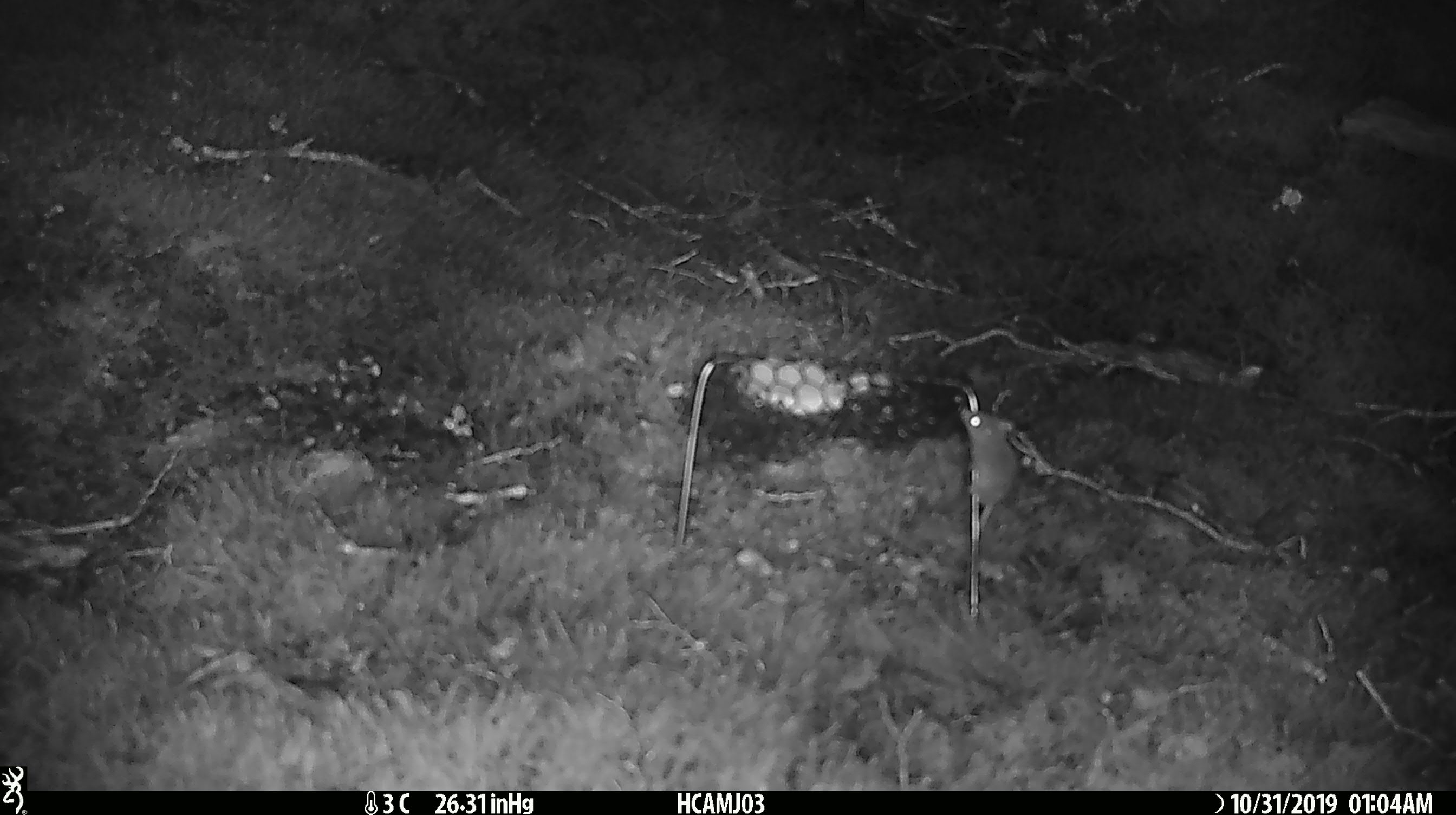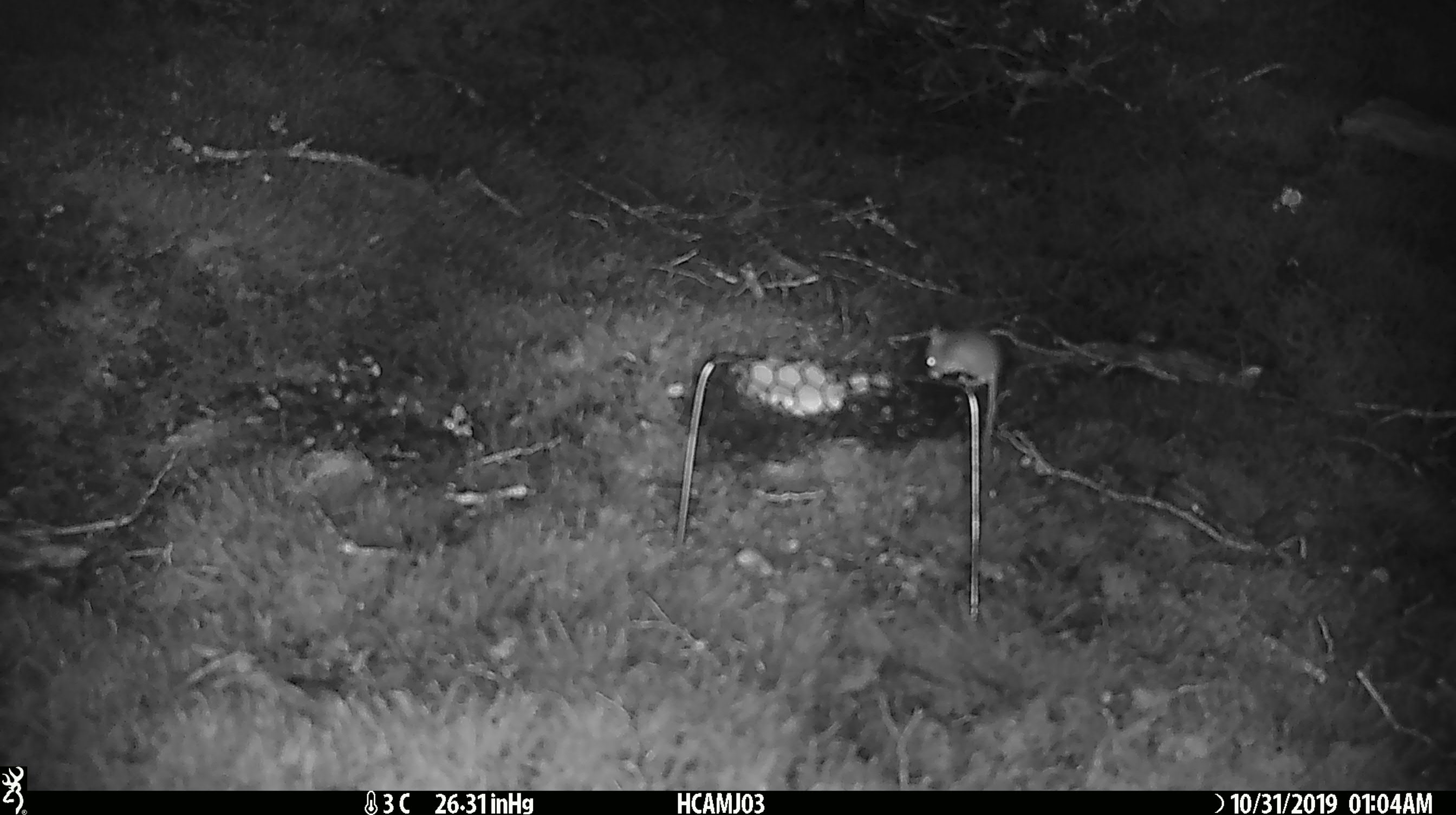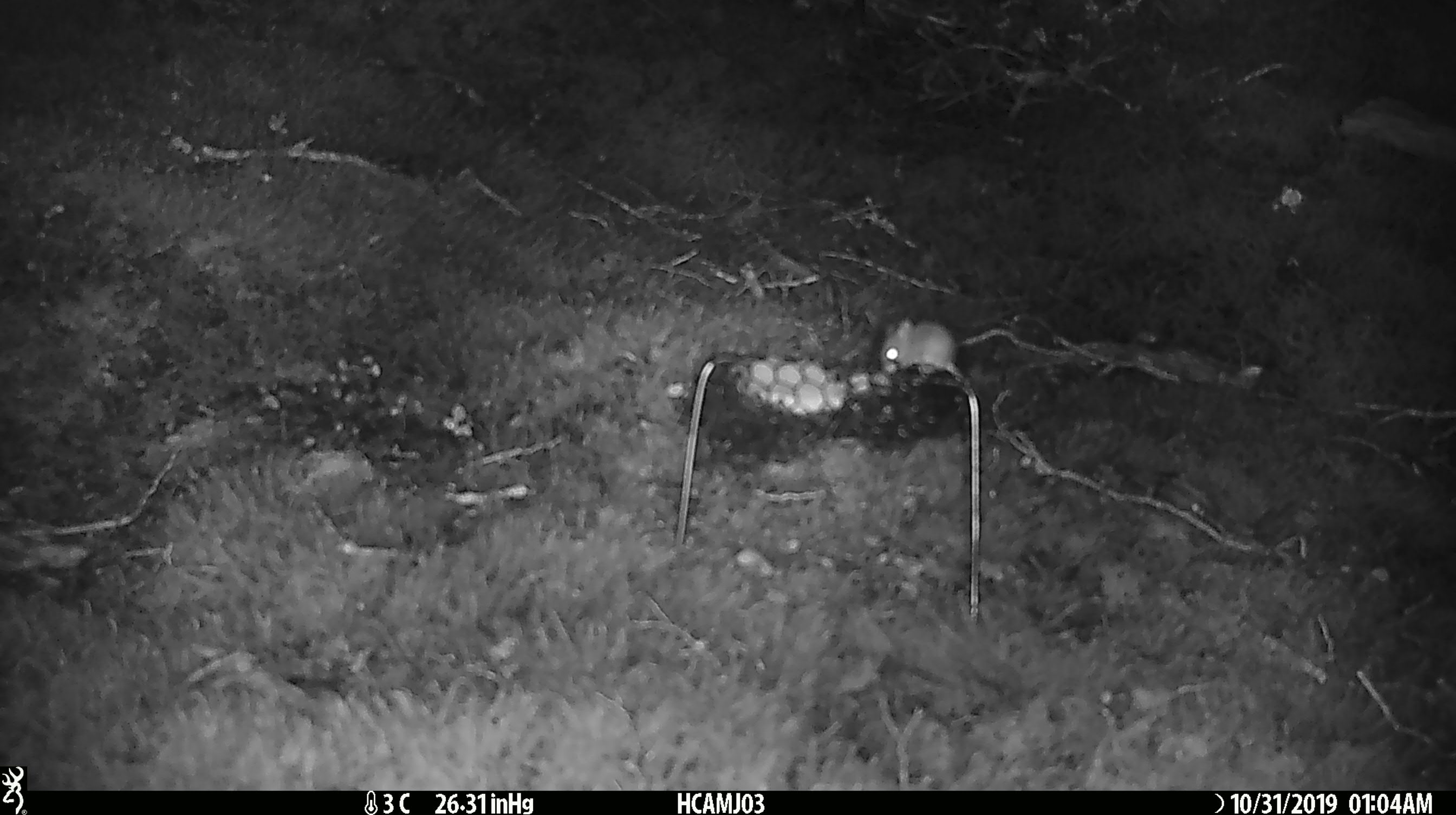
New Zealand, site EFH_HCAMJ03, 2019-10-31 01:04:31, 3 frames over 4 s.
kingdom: Animalia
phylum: Chordata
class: Mammalia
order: Rodentia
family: Muridae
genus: Mus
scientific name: Mus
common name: mouse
Mouse (Mus).